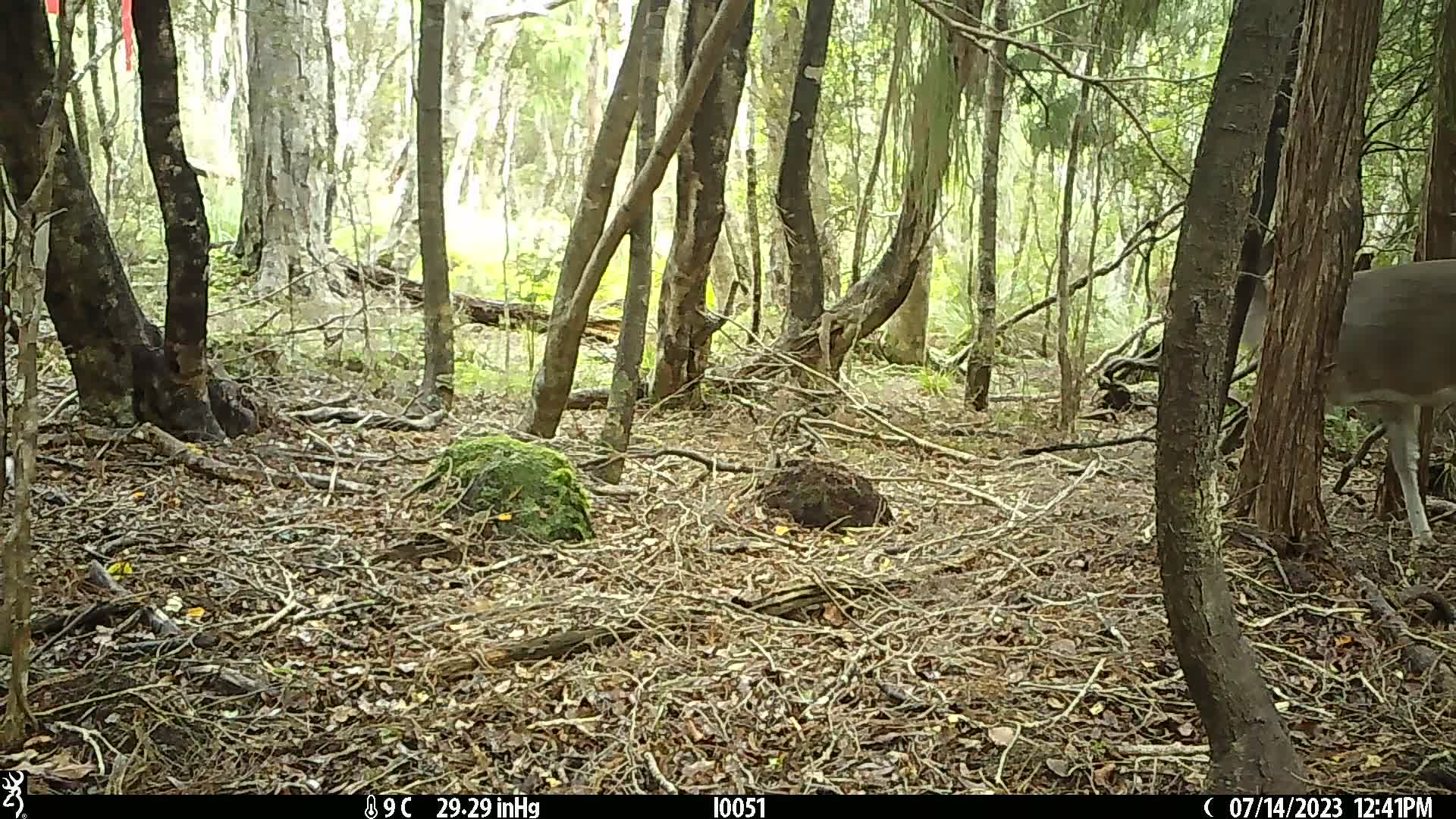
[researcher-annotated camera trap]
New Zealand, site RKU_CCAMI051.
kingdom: Animalia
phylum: Chordata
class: Mammalia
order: Artiodactyla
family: Cervidae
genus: Odocoileus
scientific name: Odocoileus virginianus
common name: white-tailed deer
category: white tailed deer